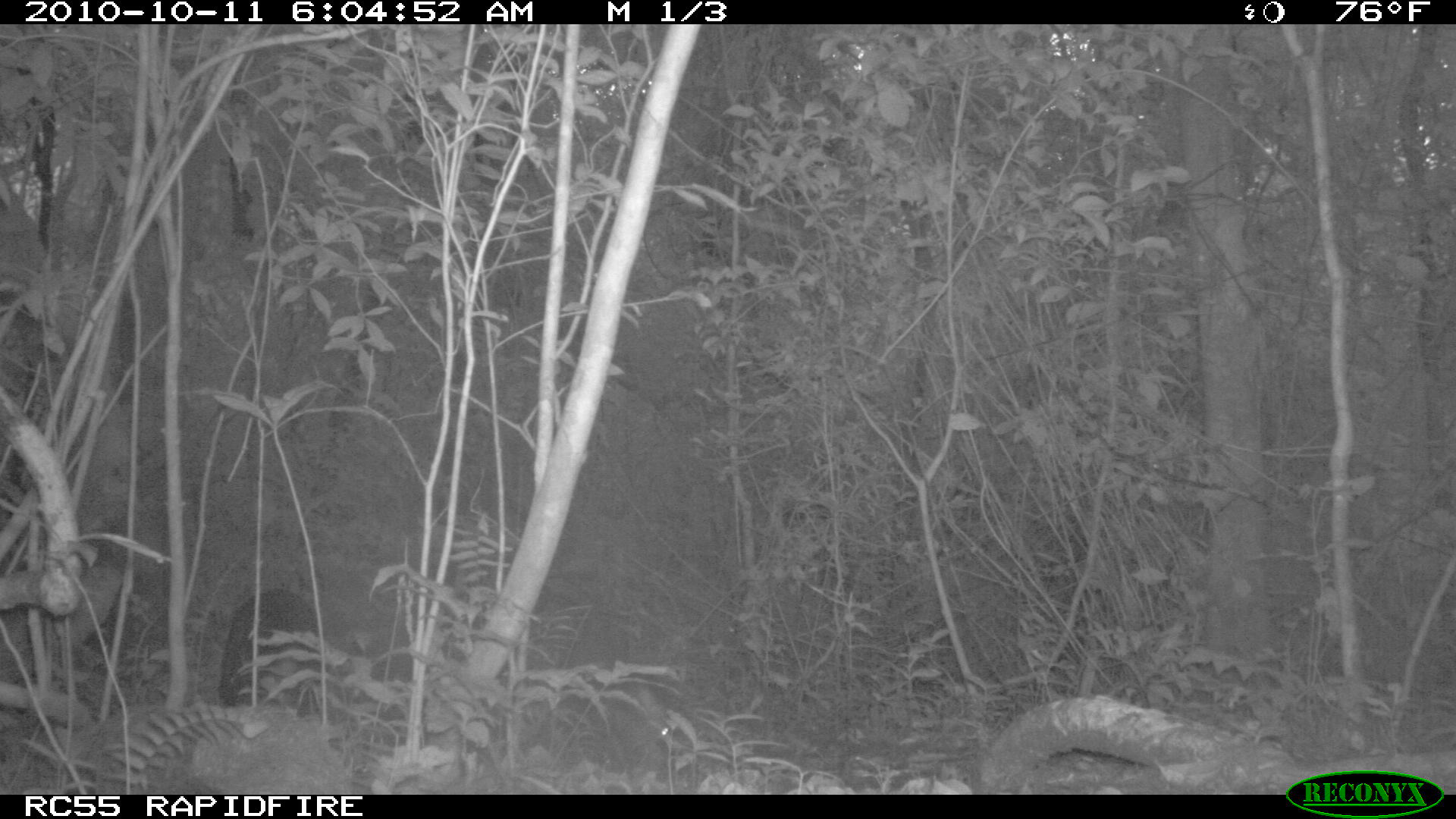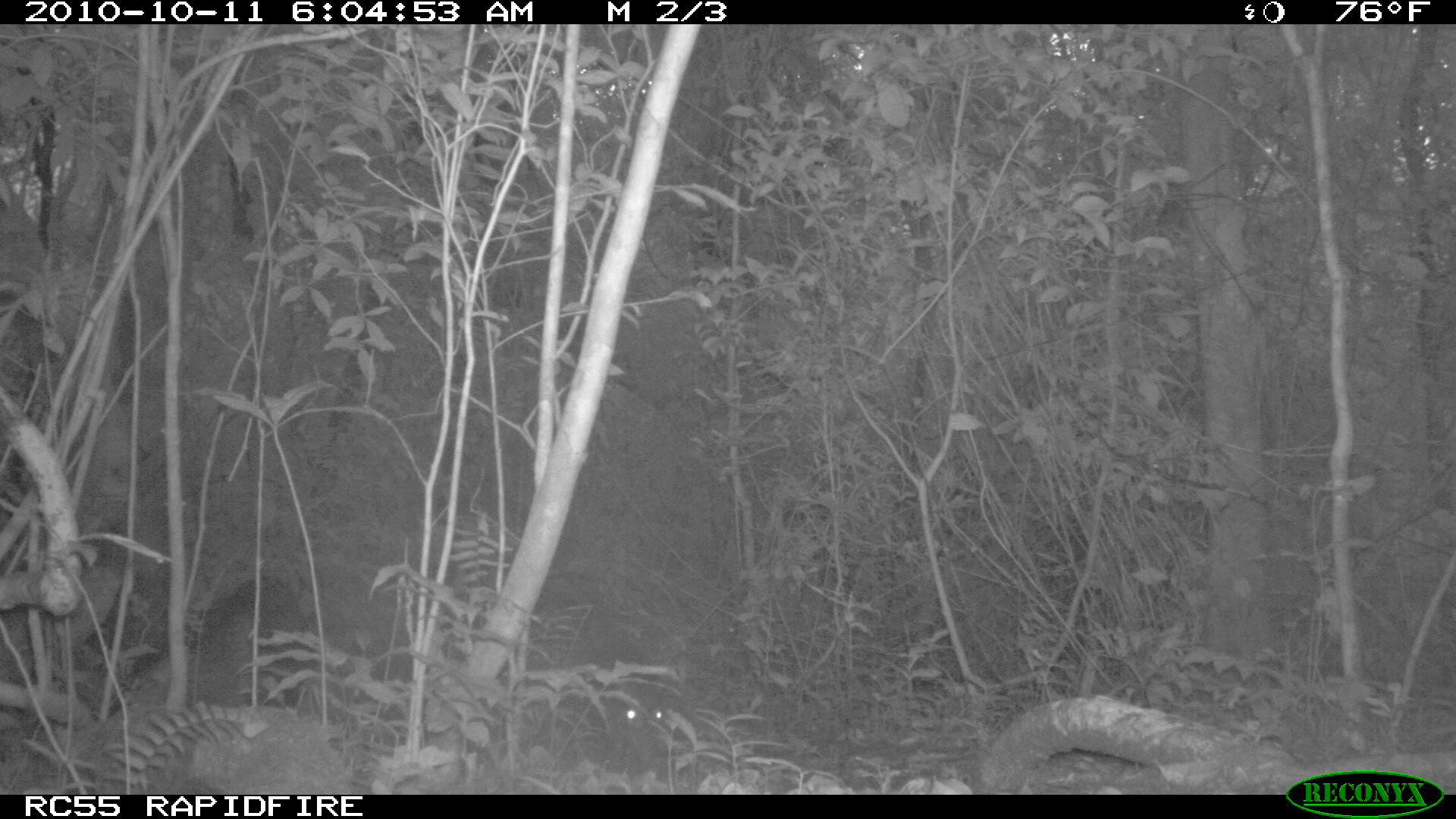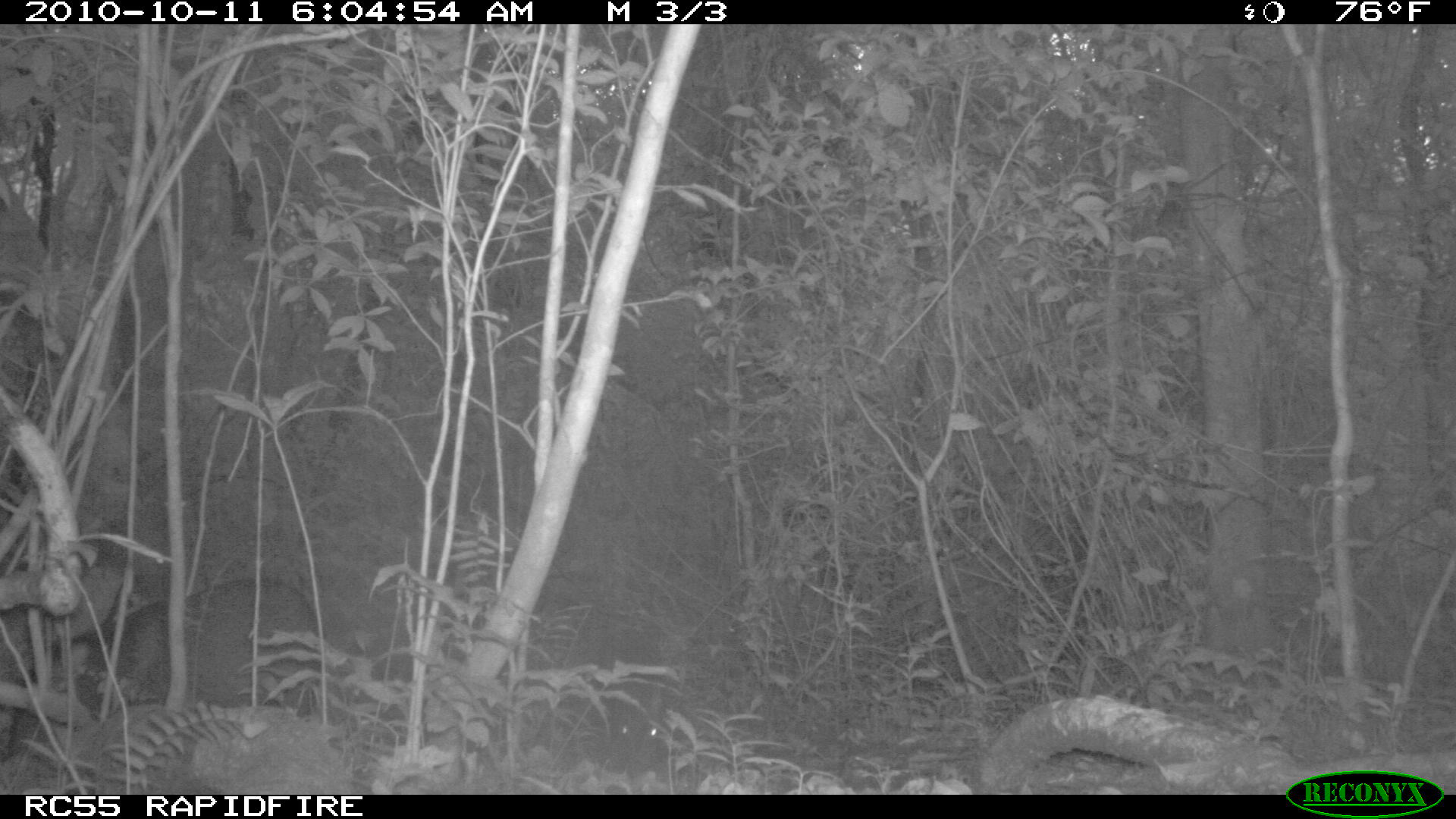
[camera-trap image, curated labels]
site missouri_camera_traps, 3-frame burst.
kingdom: Animalia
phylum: Chordata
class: Mammalia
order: Artiodactyla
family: Tayassuidae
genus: Pecari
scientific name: Pecari tajacu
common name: collared peccary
Collared peccary (Pecari tajacu). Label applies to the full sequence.